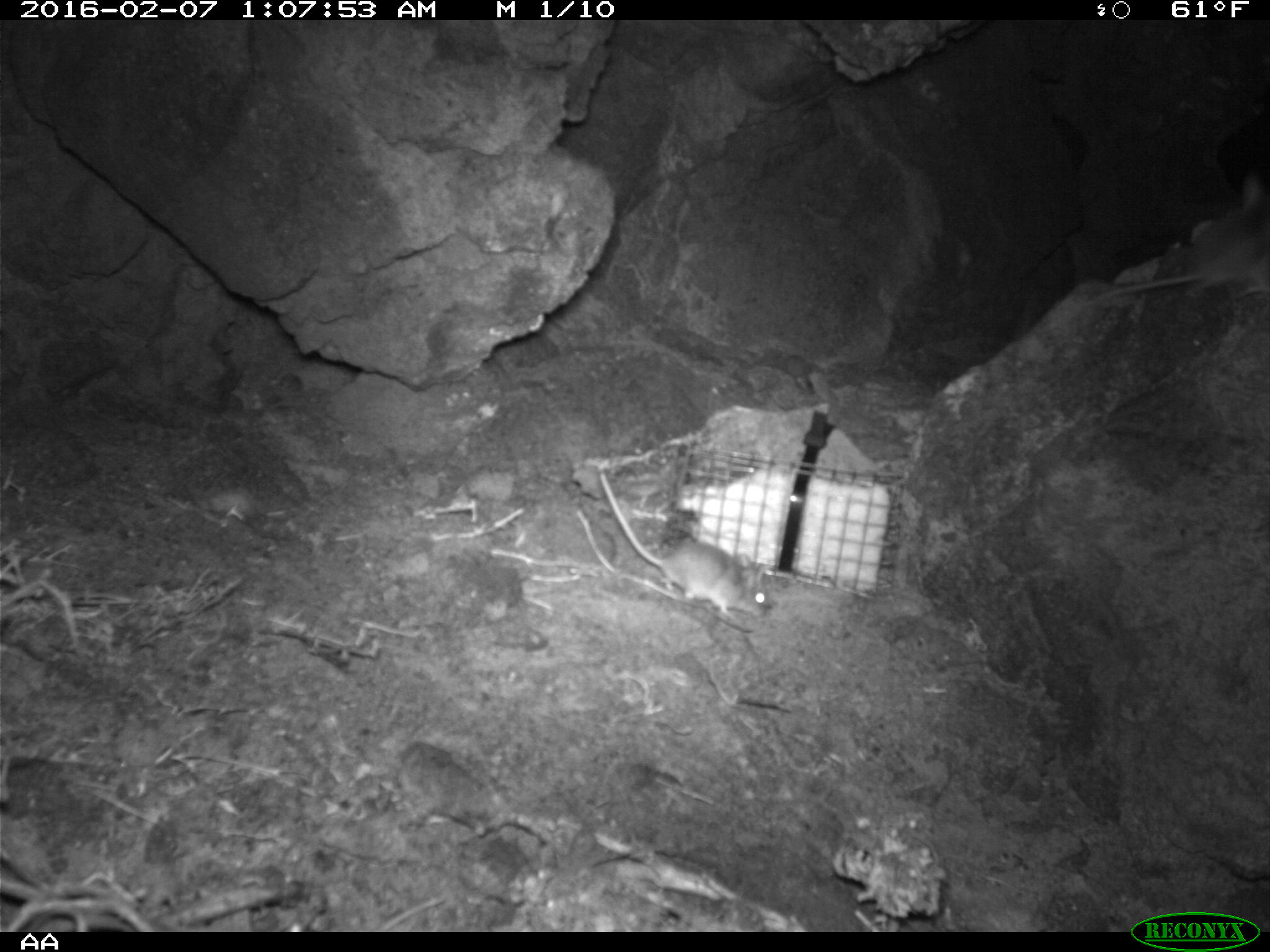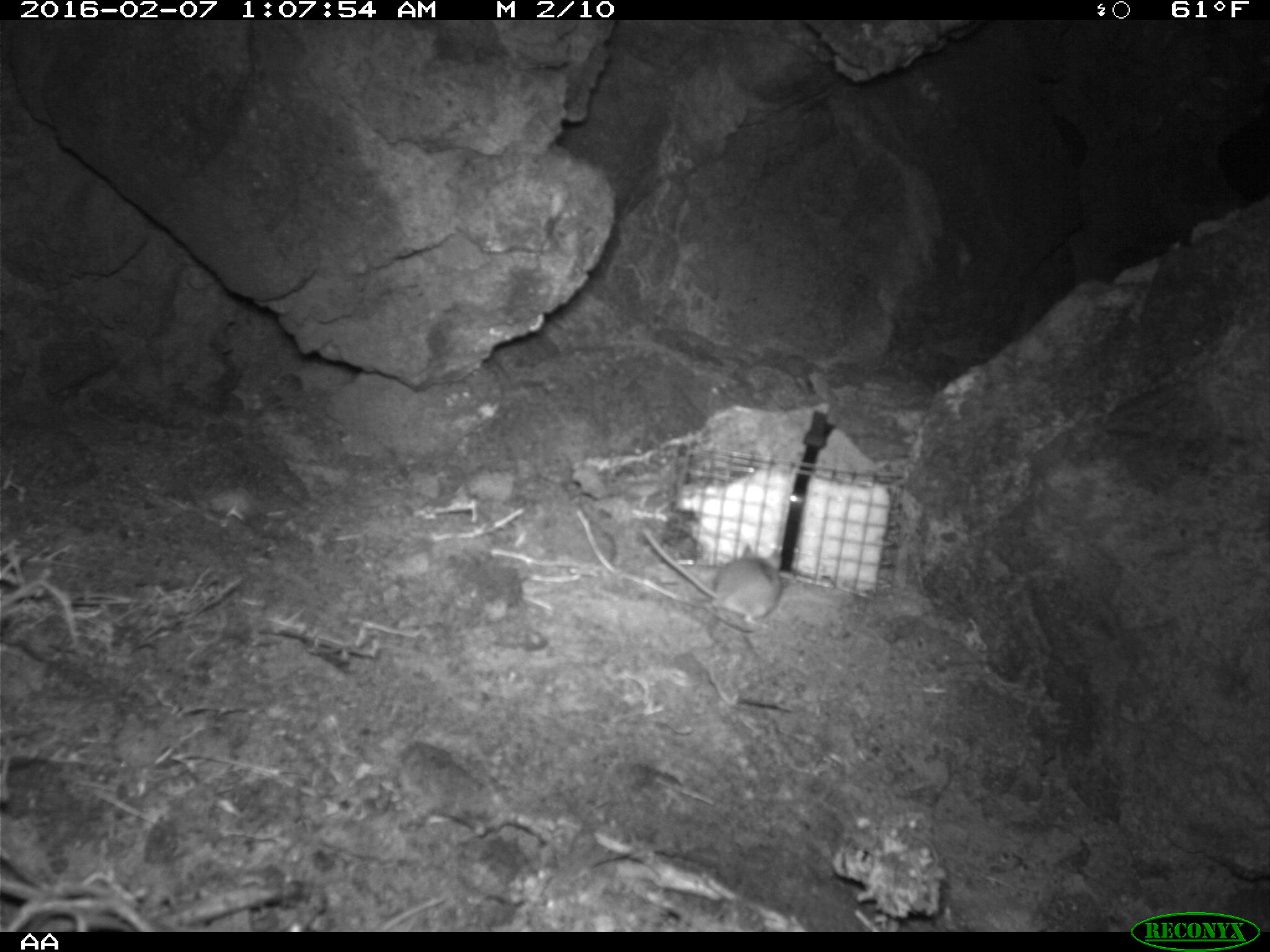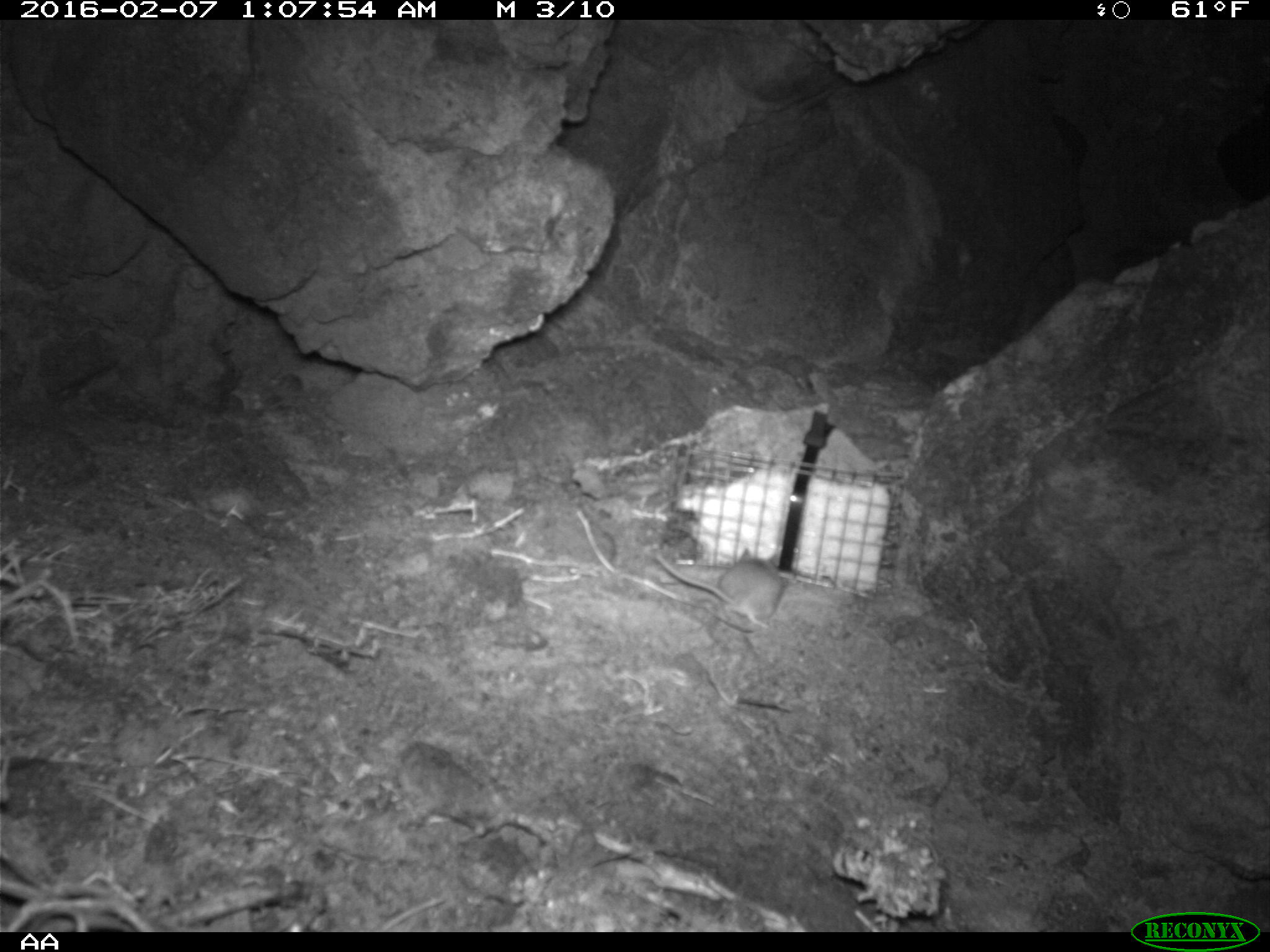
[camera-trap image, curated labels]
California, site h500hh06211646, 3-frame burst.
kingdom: Animalia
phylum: Chordata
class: Mammalia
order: Rodentia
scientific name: Rodentia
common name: rodent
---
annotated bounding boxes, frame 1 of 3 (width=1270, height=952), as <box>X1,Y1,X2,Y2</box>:
rodent: <box>597,472,769,619</box>; <box>1096,170,1269,299</box>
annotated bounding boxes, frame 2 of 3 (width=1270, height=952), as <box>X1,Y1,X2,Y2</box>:
rodent: <box>642,528,783,628</box>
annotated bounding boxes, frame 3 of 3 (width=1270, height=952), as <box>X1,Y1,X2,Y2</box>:
rodent: <box>654,549,783,629</box>